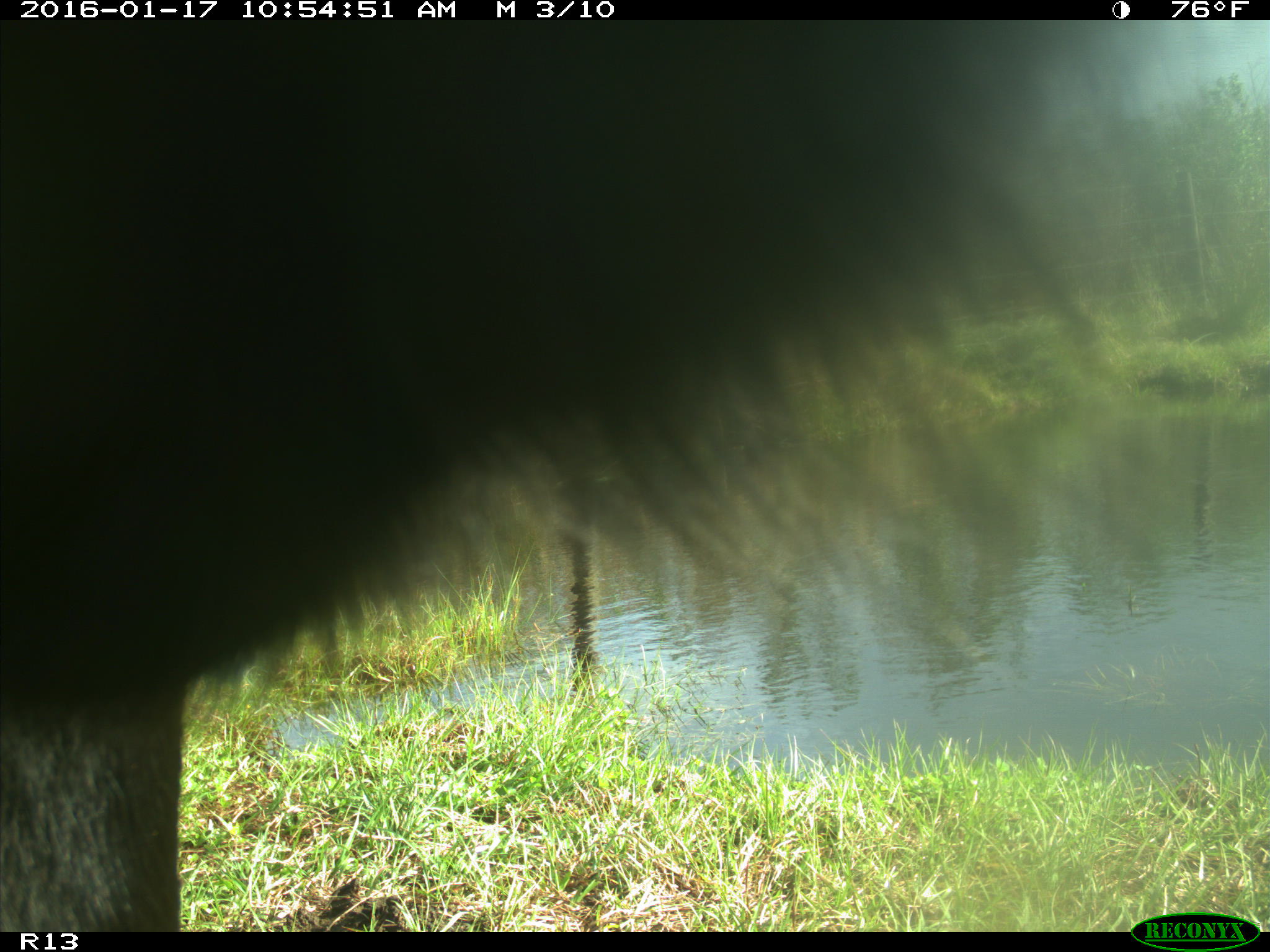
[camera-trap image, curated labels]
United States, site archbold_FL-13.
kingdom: Animalia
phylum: Chordata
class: Mammalia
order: Artiodactyla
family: Bovidae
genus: Bos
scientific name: Bos taurus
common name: domestic cow